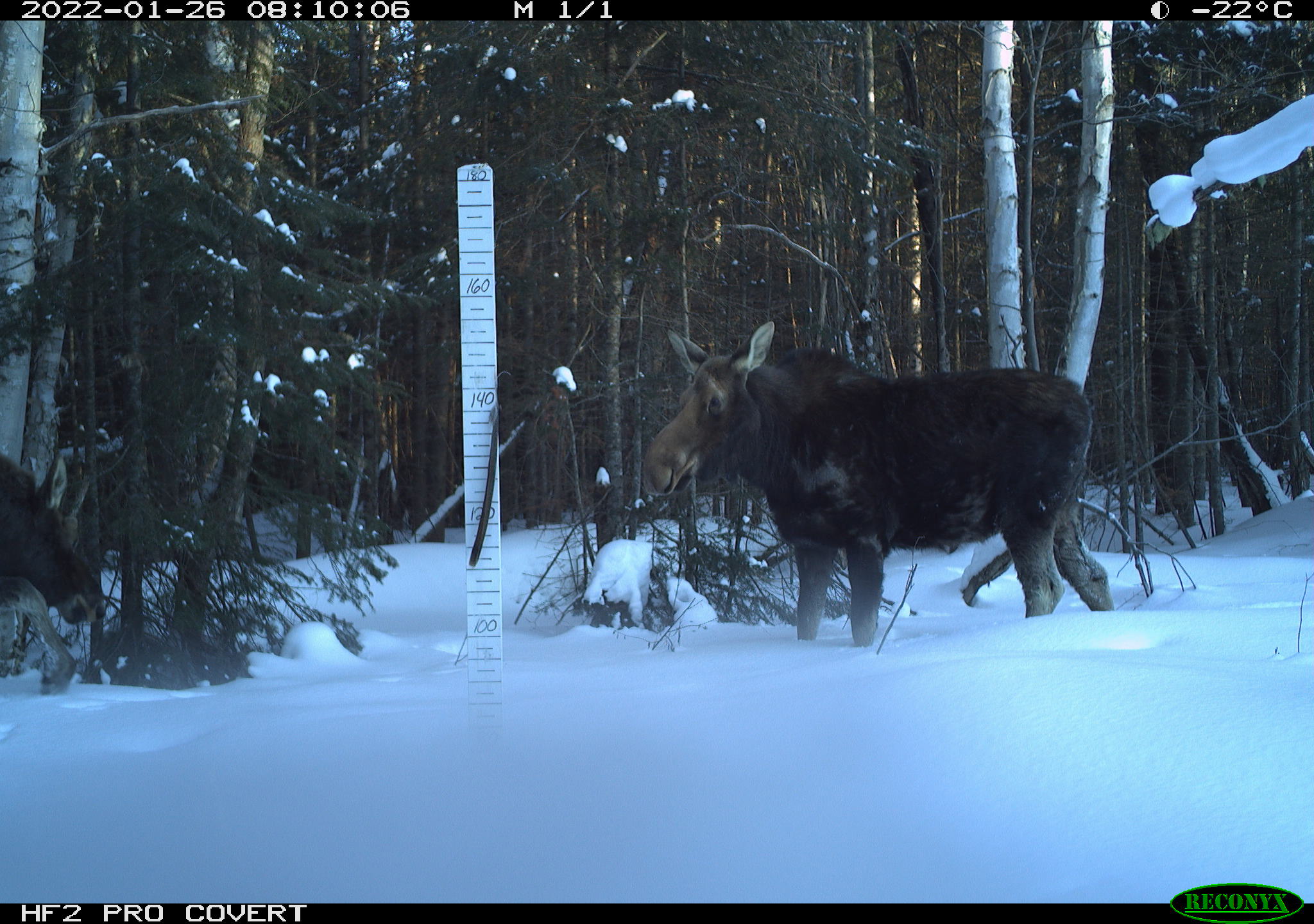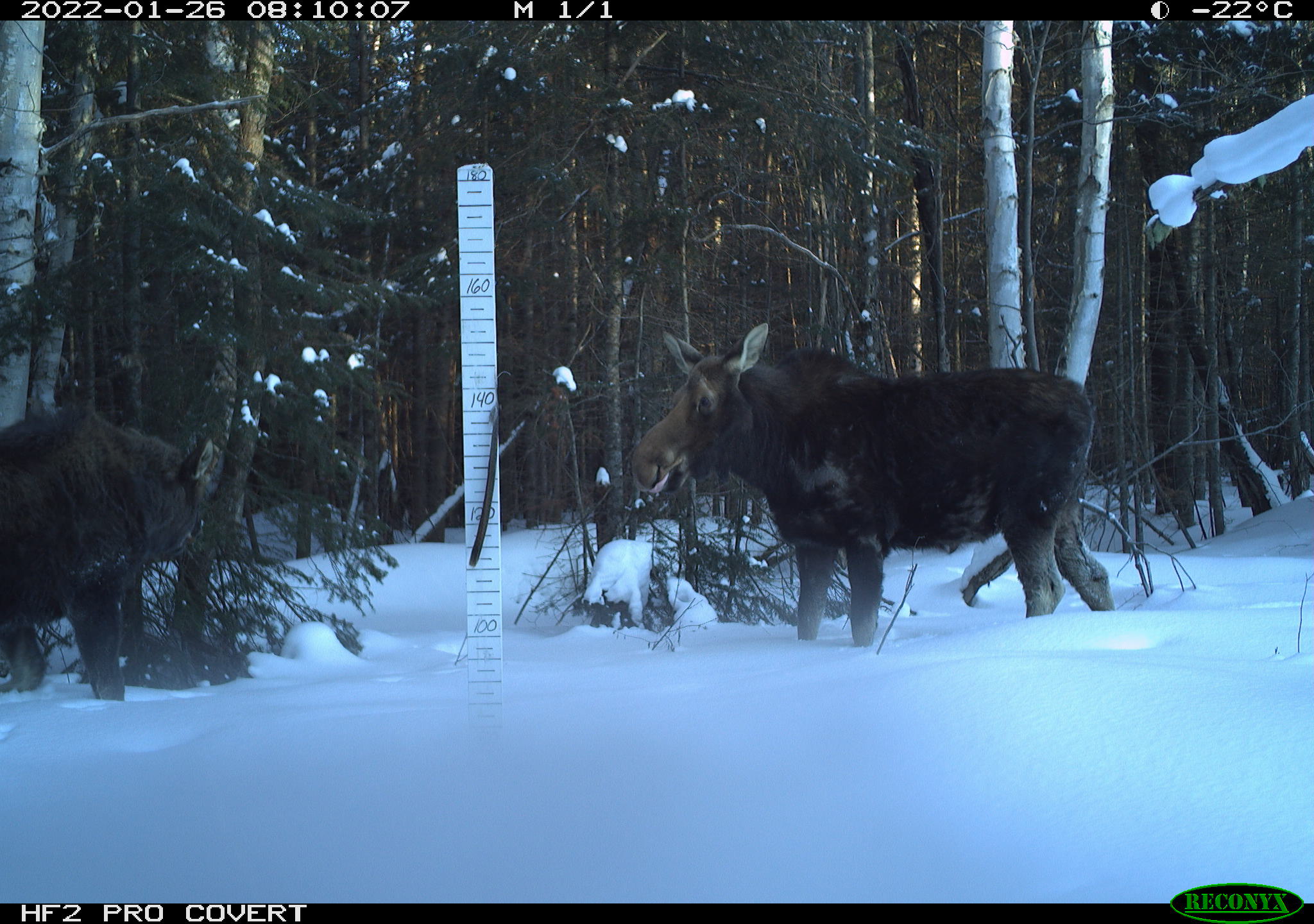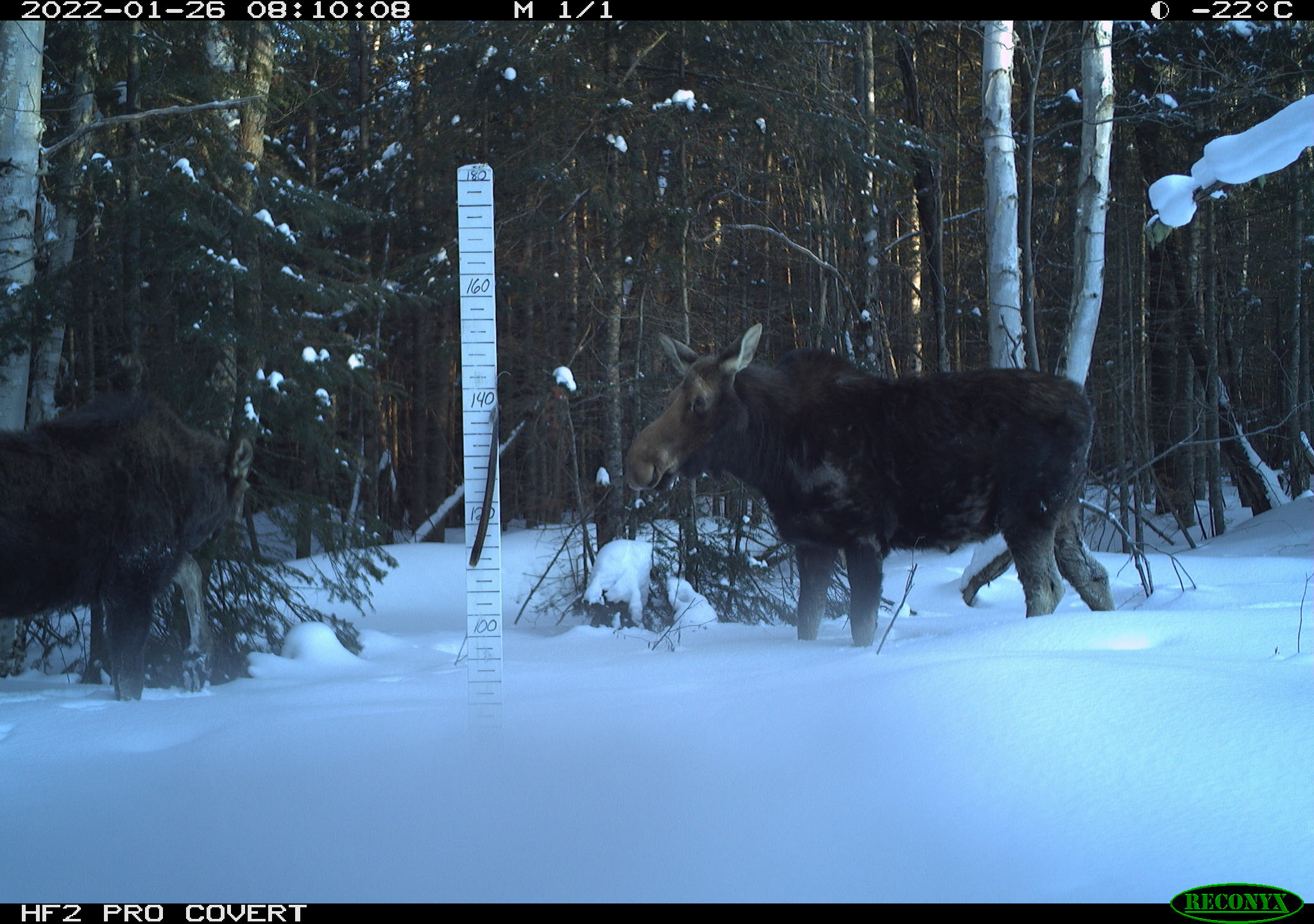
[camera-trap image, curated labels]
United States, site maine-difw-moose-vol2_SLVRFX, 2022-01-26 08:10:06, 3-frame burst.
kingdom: Animalia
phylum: Chordata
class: Mammalia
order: Artiodactyla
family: Cervidae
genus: Alces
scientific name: Alces alces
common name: moose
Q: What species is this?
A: Moose (Alces alces).